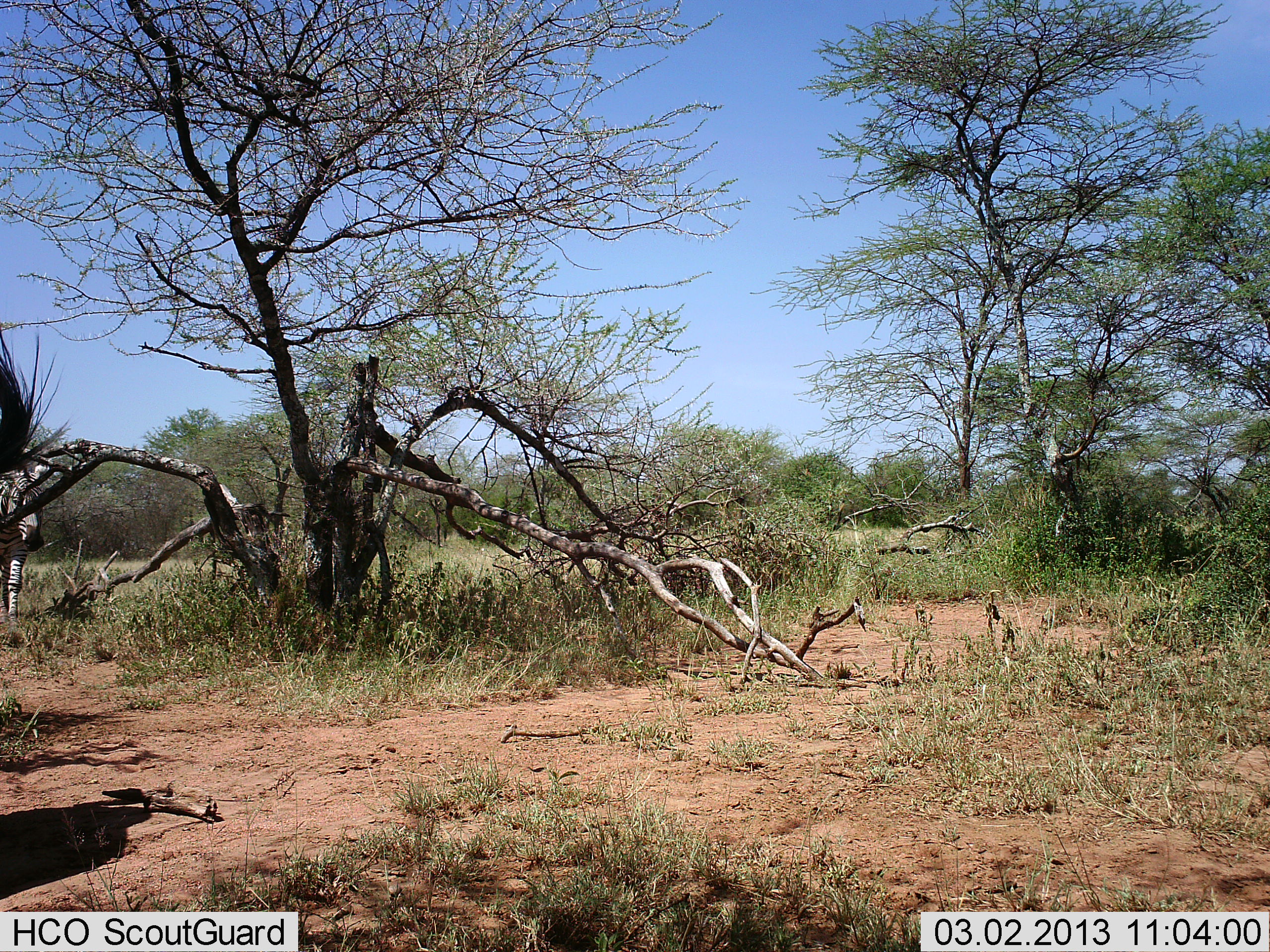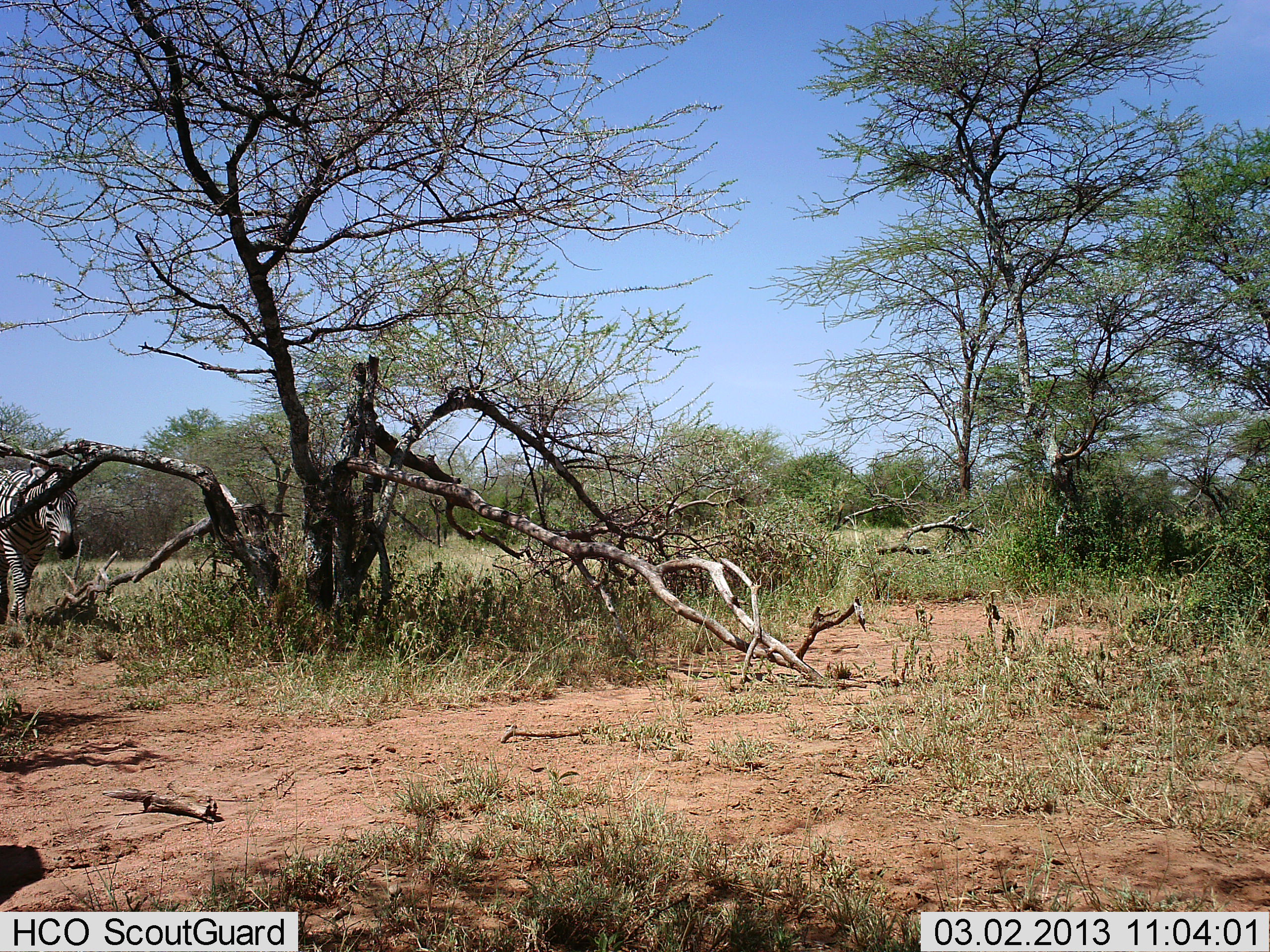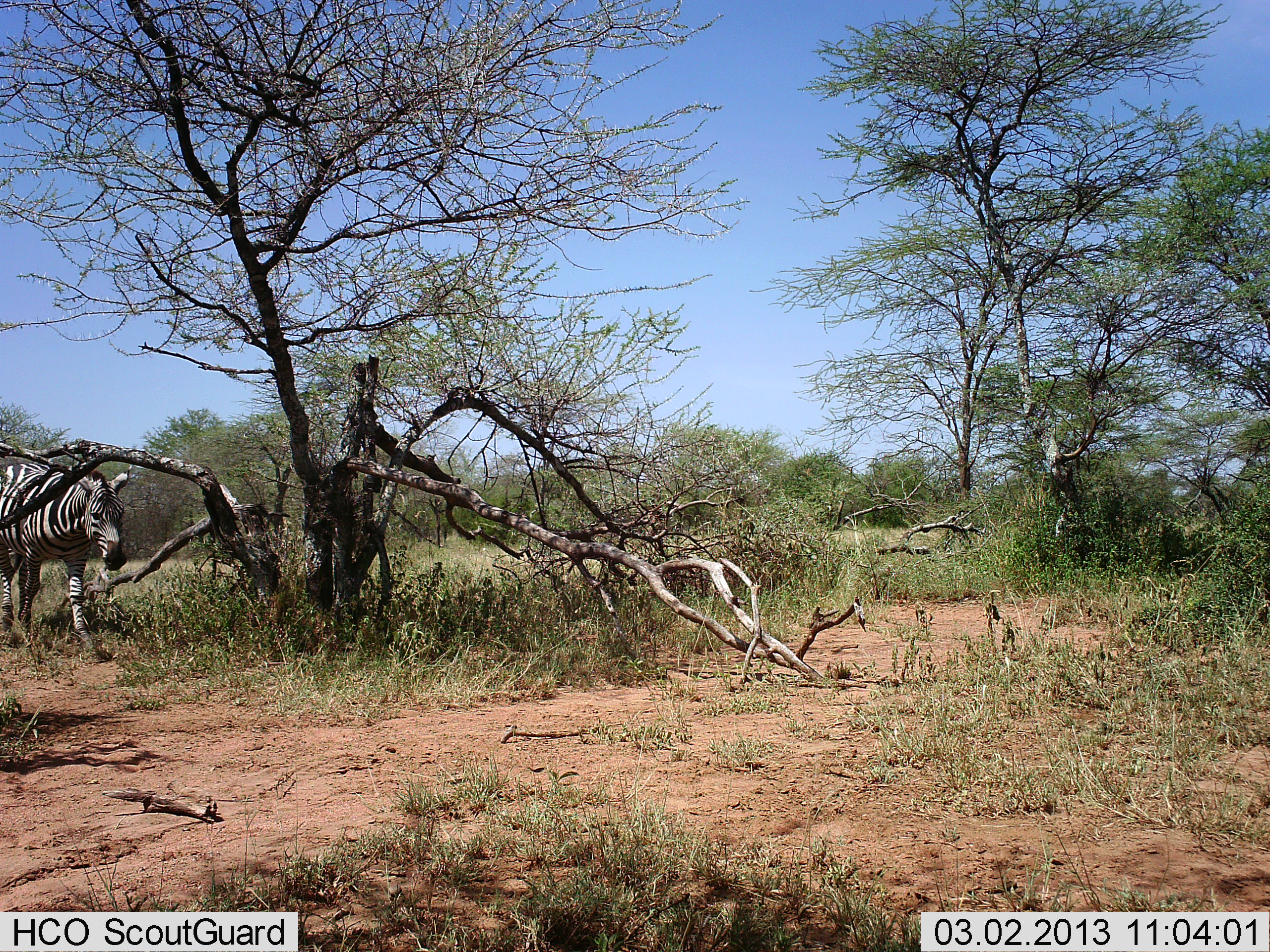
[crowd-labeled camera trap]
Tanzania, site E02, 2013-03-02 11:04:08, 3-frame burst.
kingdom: Animalia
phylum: Chordata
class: Mammalia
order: Perissodactyla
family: Equidae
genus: Equus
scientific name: Equus quagga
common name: plains zebra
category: zebra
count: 2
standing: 27%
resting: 0%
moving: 100%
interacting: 0%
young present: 0%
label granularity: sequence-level